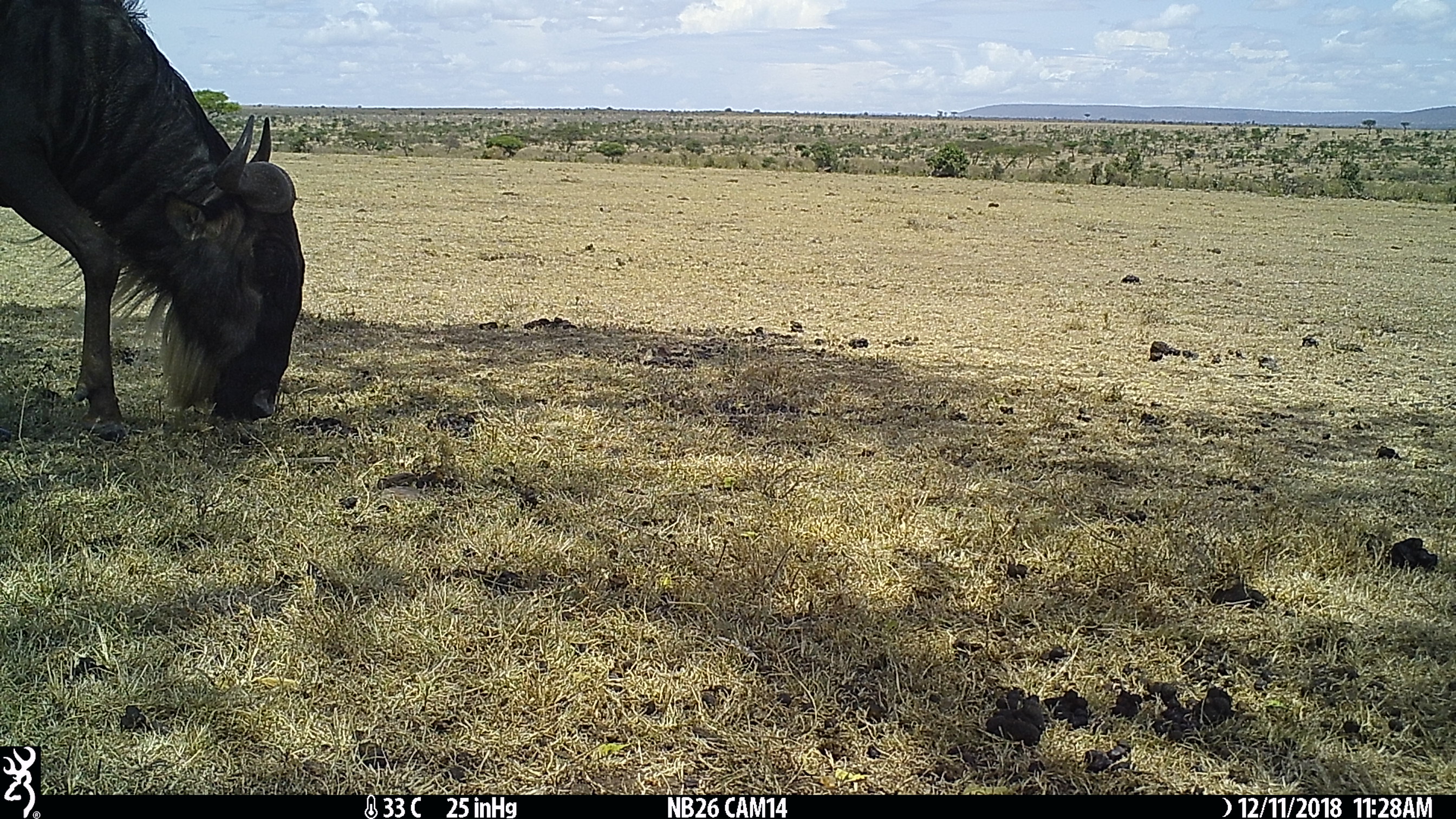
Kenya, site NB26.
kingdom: Animalia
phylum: Chordata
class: Mammalia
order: Artiodactyla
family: Bovidae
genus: Connochaetes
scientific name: Connochaetes taurinus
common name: blue wildebeest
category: wildebeest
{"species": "wildebeest (blue wildebeest) (Connochaetes taurinus)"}